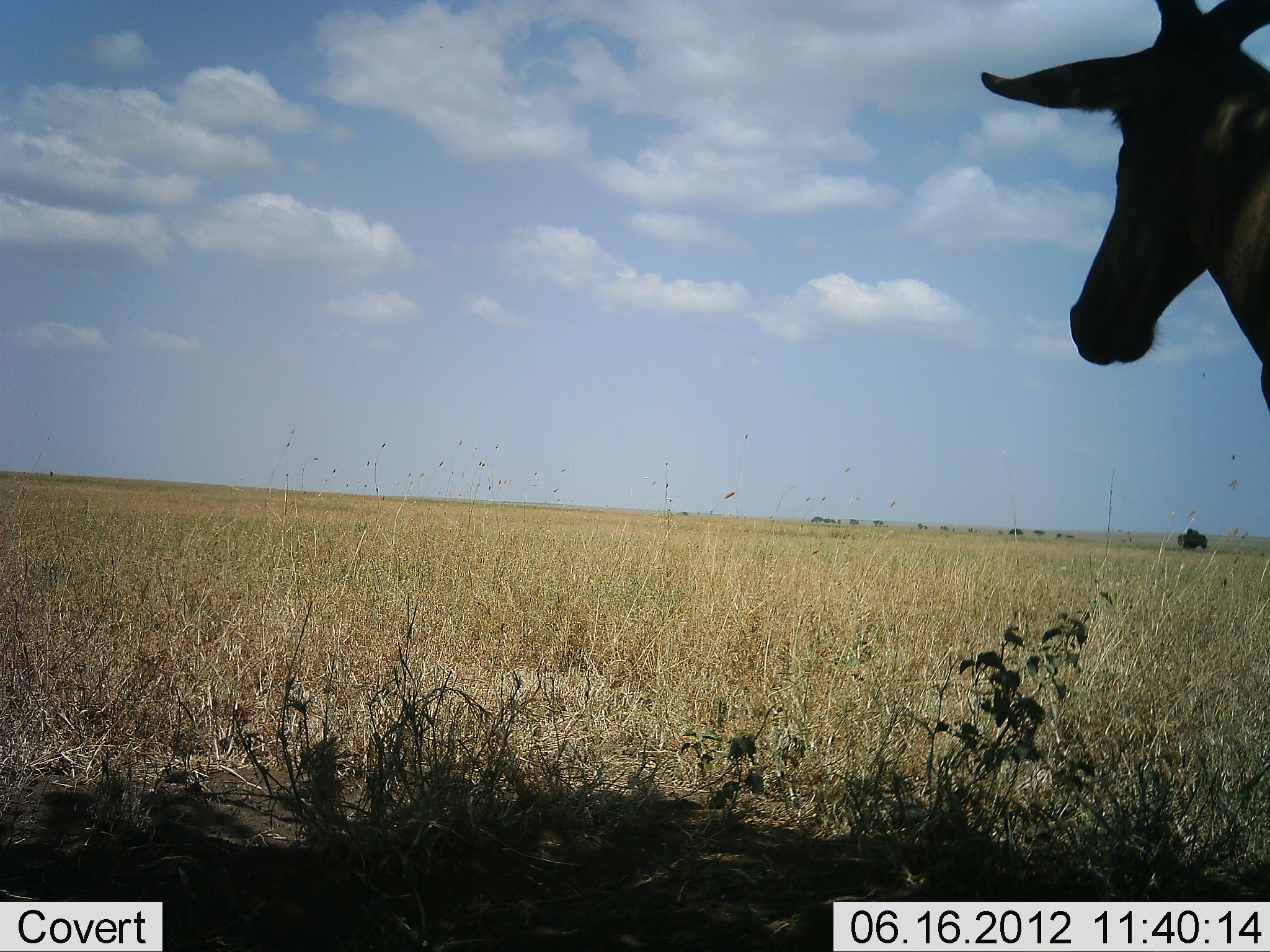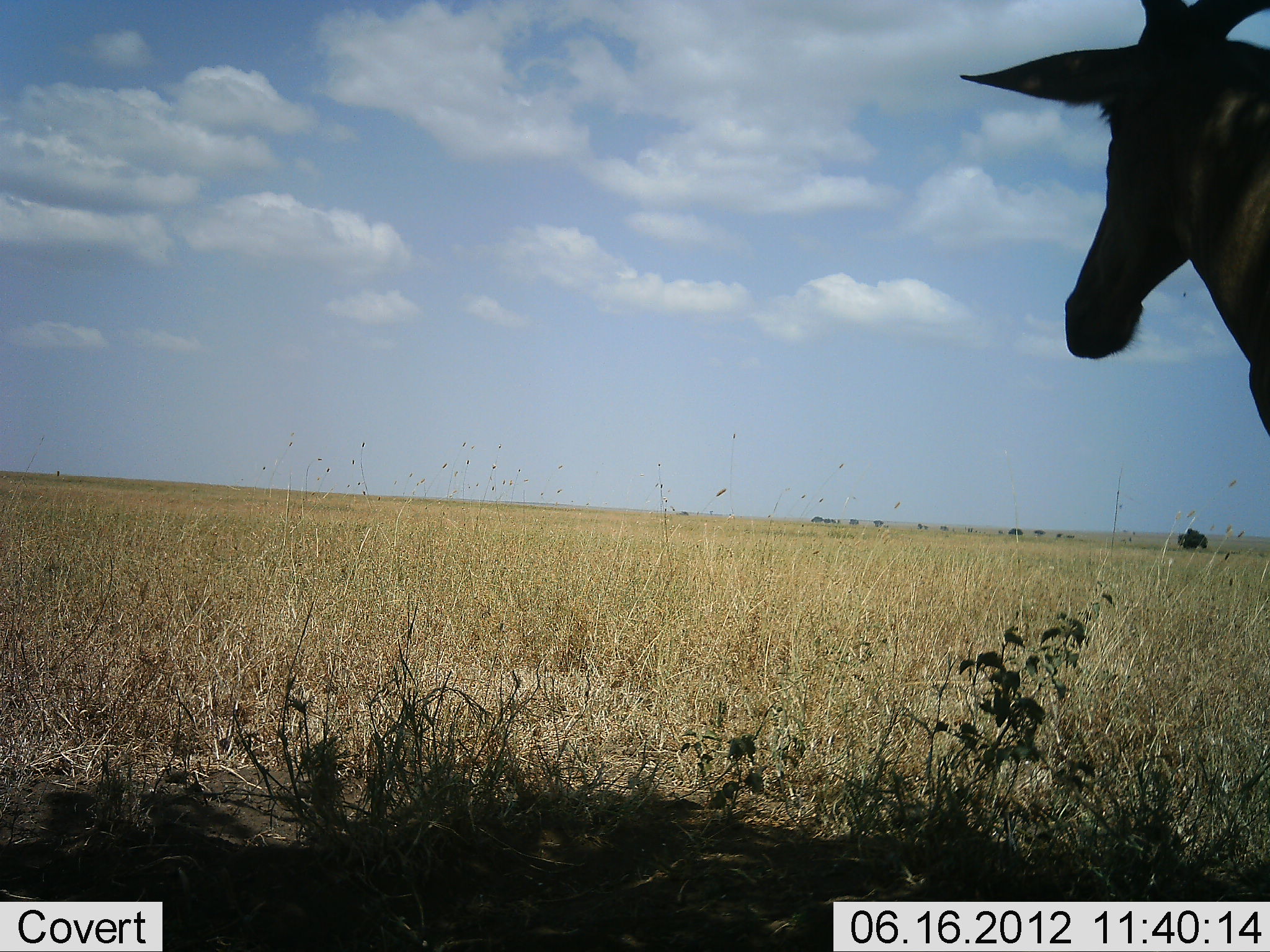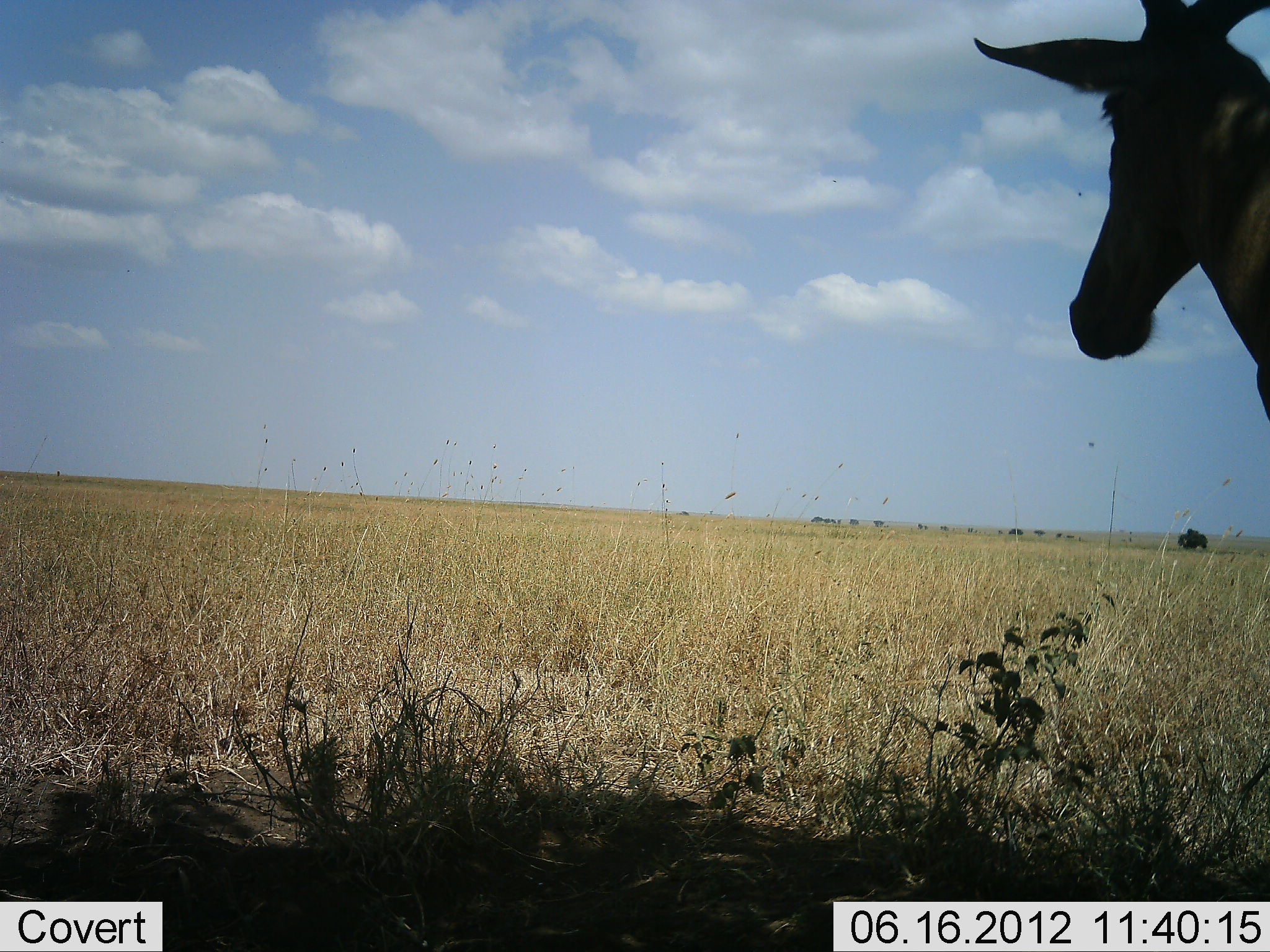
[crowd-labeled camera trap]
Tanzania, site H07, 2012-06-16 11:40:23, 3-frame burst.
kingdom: Animalia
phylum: Chordata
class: Mammalia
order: Artiodactyla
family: Bovidae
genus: Alcelaphus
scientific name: Alcelaphus buselaphus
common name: hartebeest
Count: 1.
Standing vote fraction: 90%.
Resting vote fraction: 0%.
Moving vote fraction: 10%.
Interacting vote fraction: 0%.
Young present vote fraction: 0%.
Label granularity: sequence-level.